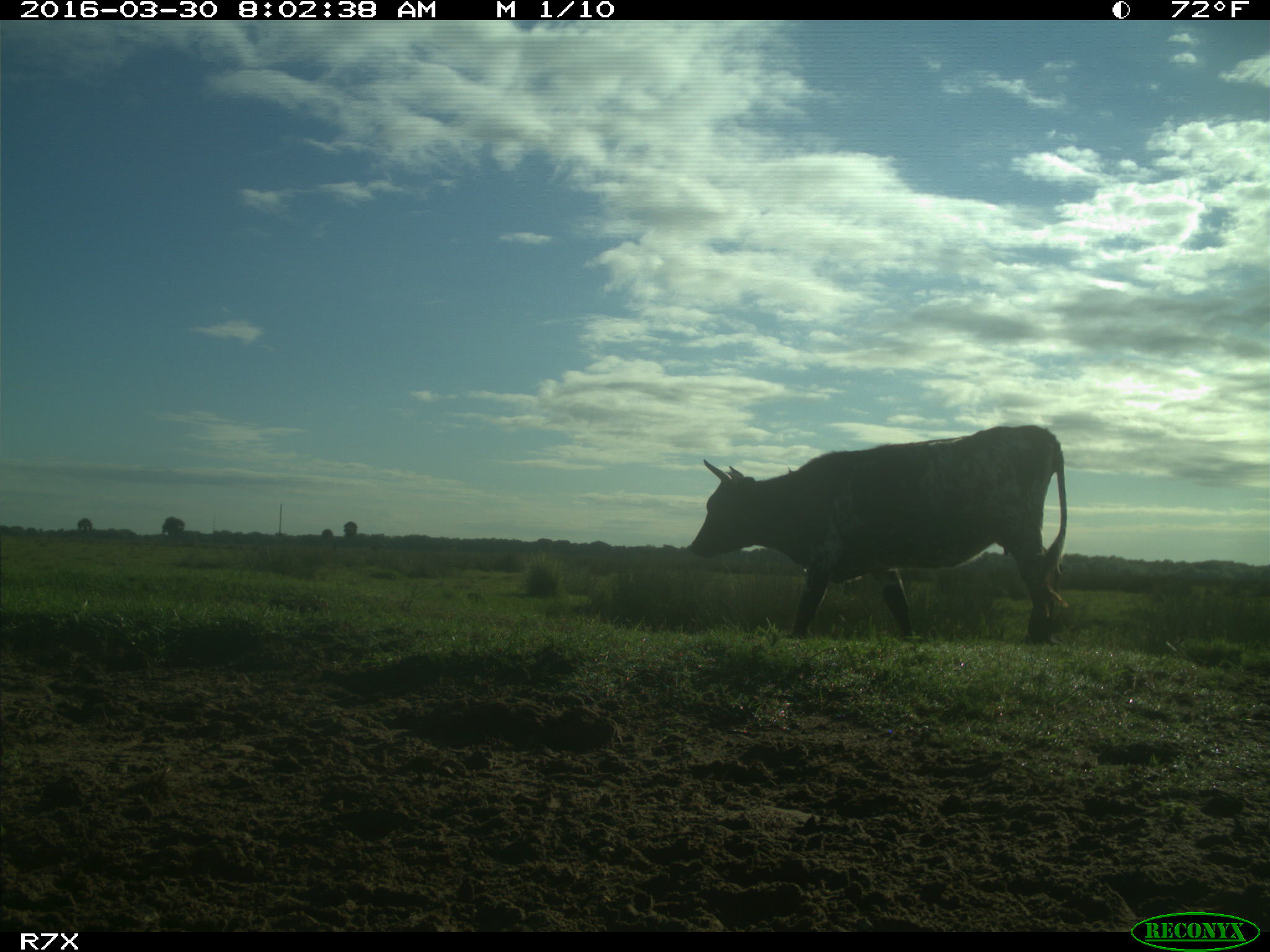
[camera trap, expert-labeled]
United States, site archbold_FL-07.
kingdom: Animalia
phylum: Chordata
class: Mammalia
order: Artiodactyla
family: Bovidae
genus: Bos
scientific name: Bos taurus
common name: domestic cow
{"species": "Bos taurus (domestic cow)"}